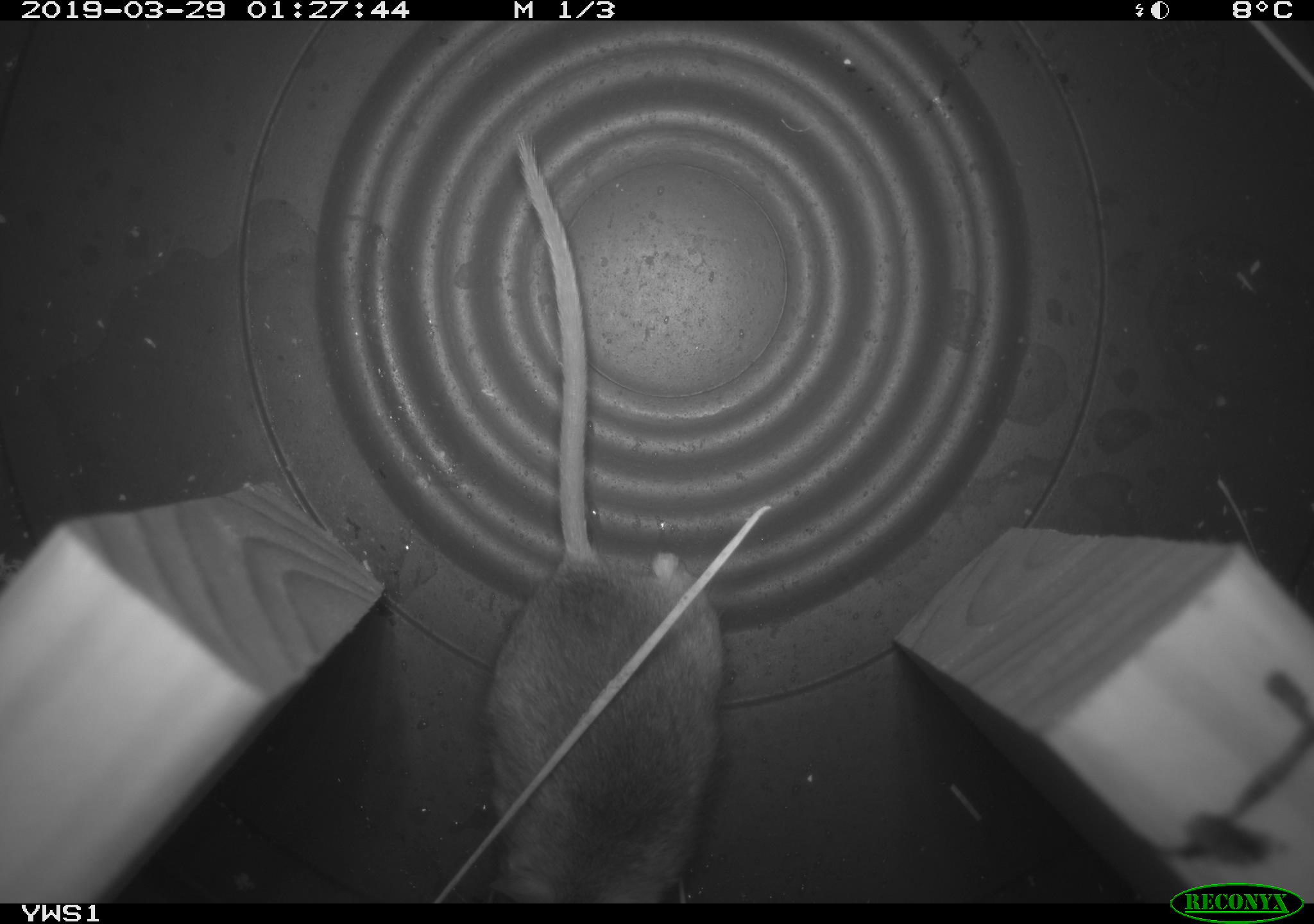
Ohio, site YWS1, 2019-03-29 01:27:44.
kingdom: Animalia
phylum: Chordata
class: Mammalia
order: Rodentia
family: Cricetidae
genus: Peromyscus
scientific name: Peromyscus leucopus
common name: white-footed mouse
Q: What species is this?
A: White-footed mouse (Peromyscus leucopus).